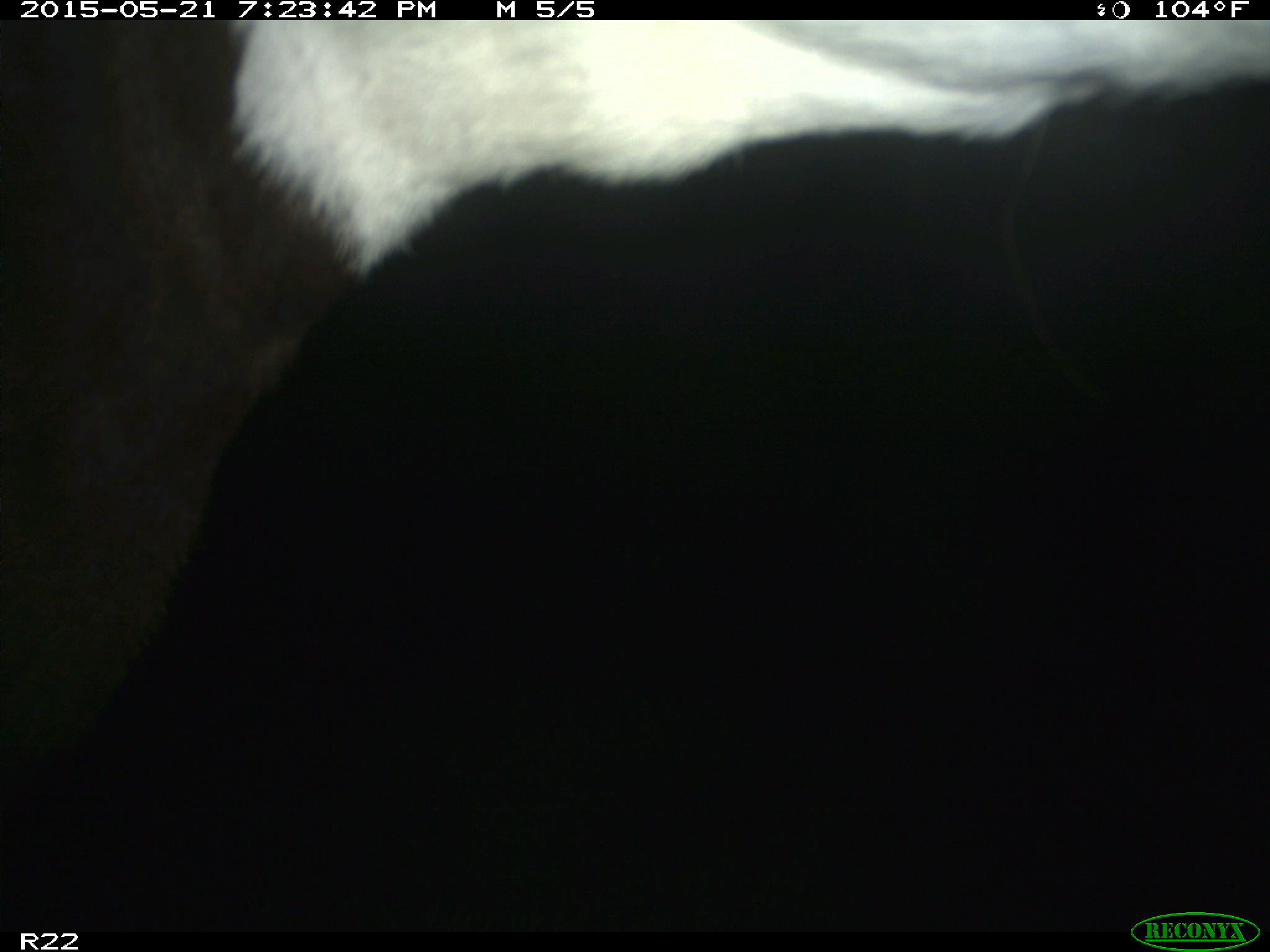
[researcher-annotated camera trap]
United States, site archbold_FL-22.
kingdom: Animalia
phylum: Chordata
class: Mammalia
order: Artiodactyla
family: Bovidae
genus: Bos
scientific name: Bos taurus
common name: domestic cow